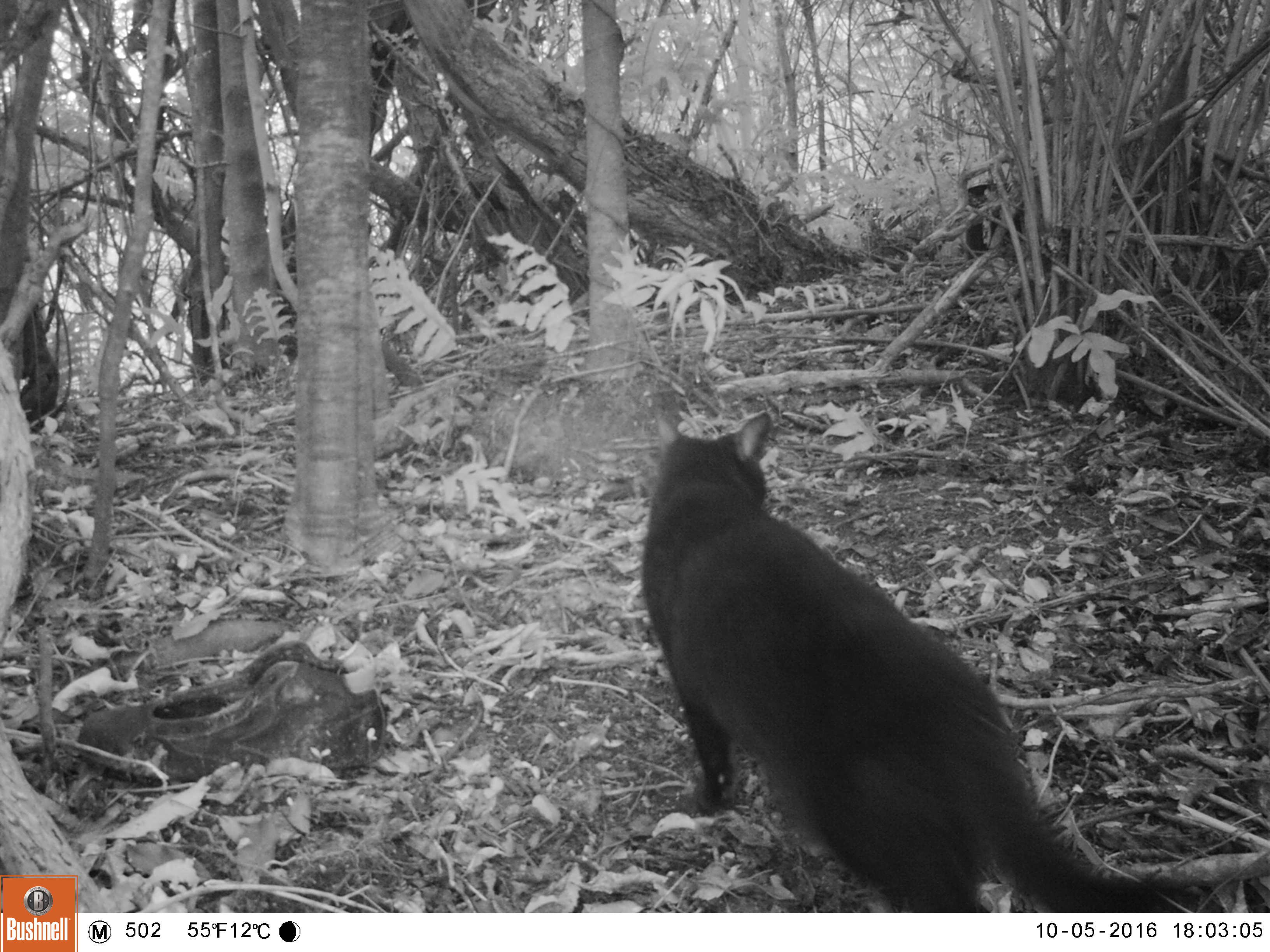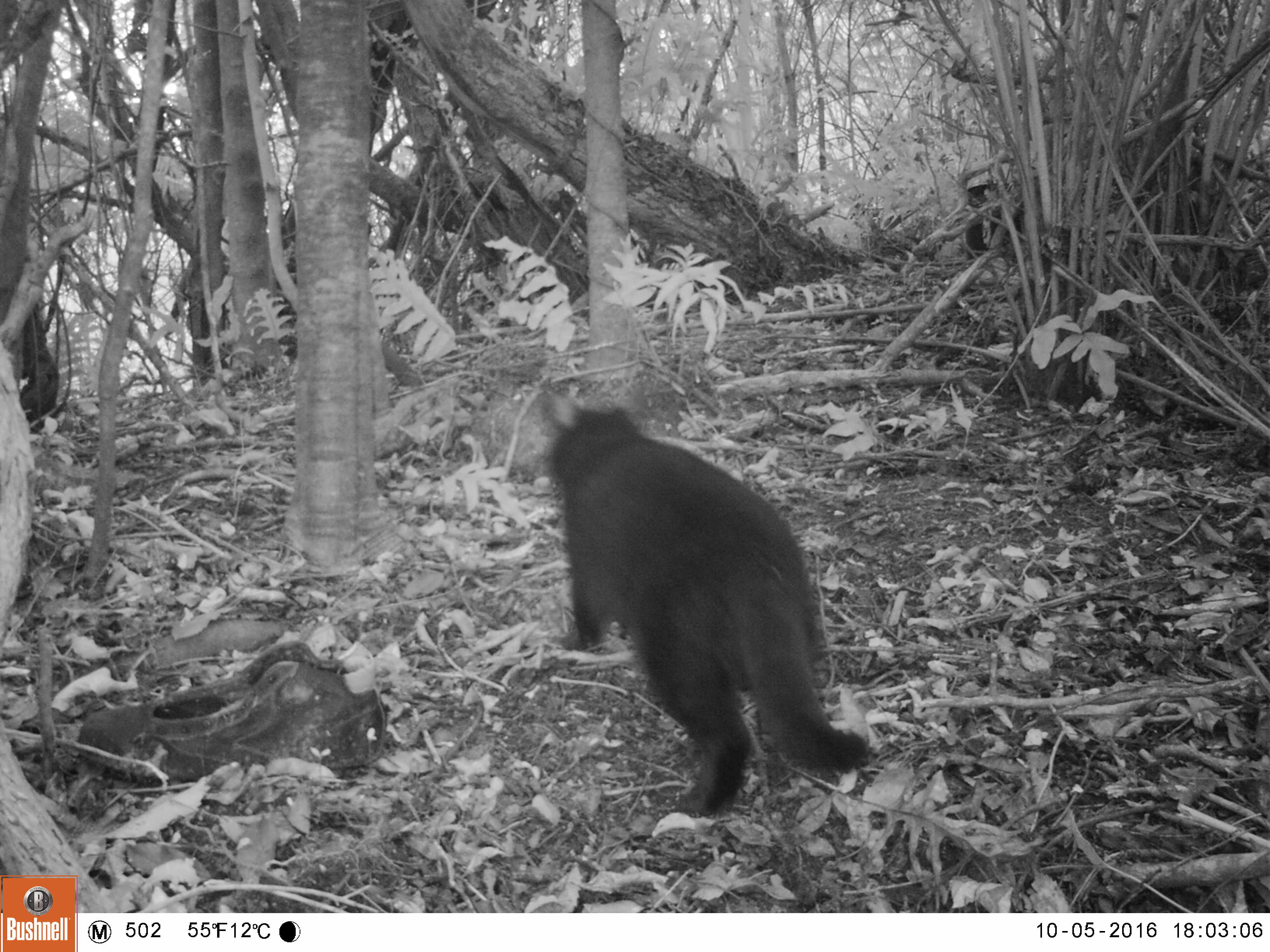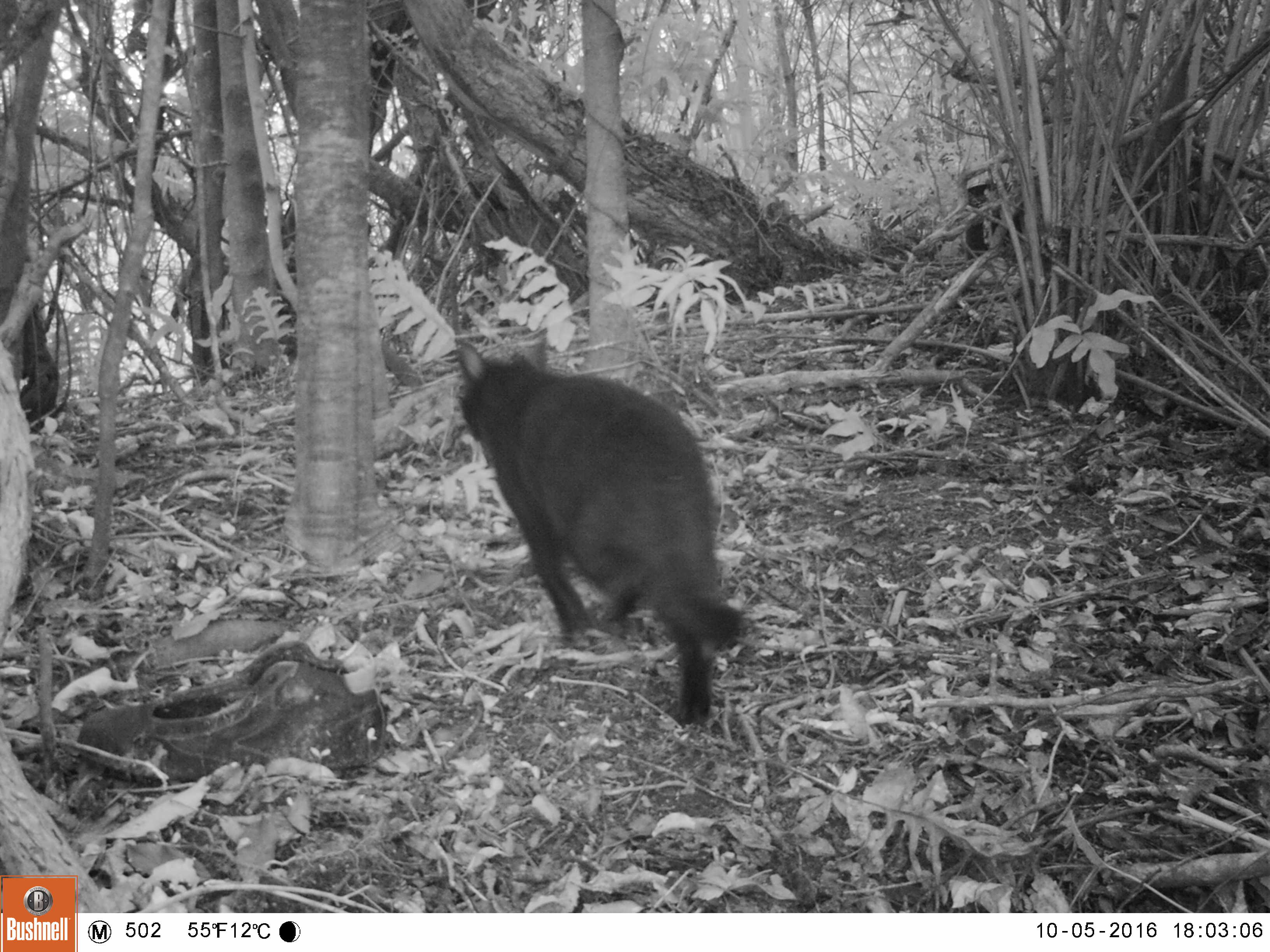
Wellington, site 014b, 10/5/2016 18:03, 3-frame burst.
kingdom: Animalia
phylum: Chordata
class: Mammalia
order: Carnivora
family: Felidae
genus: Felis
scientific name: Felis catus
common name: cat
Cat (Felis catus).